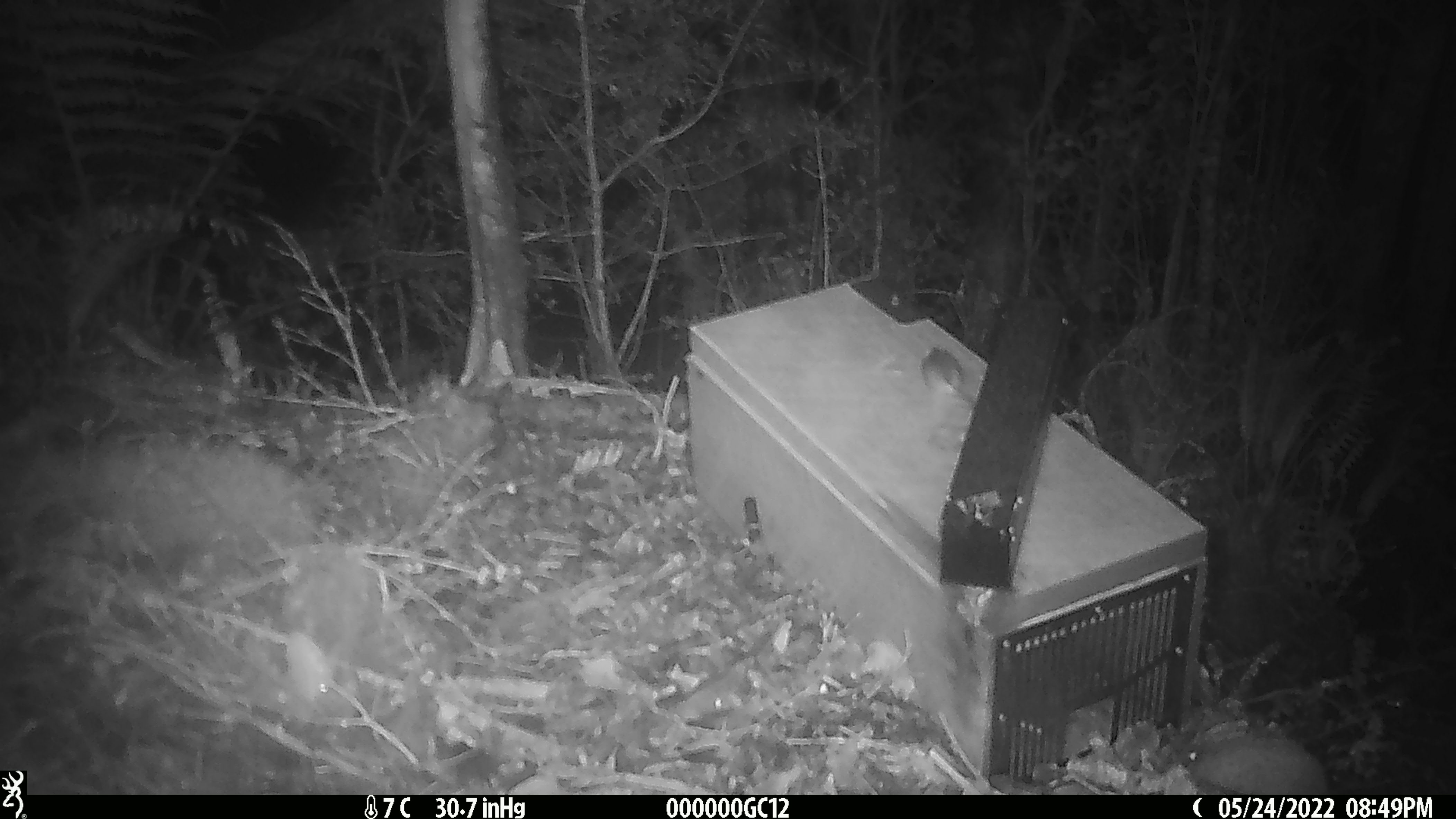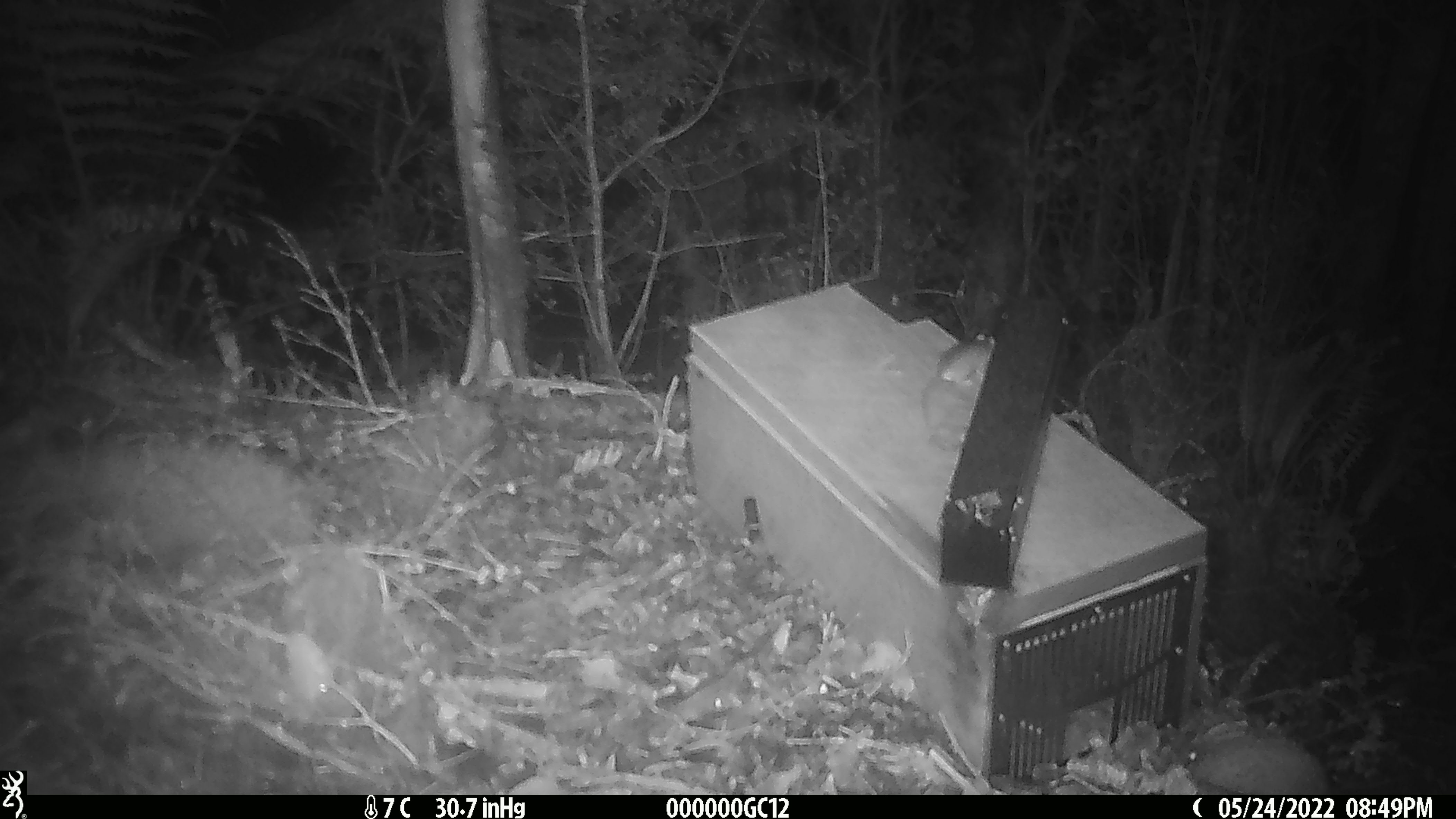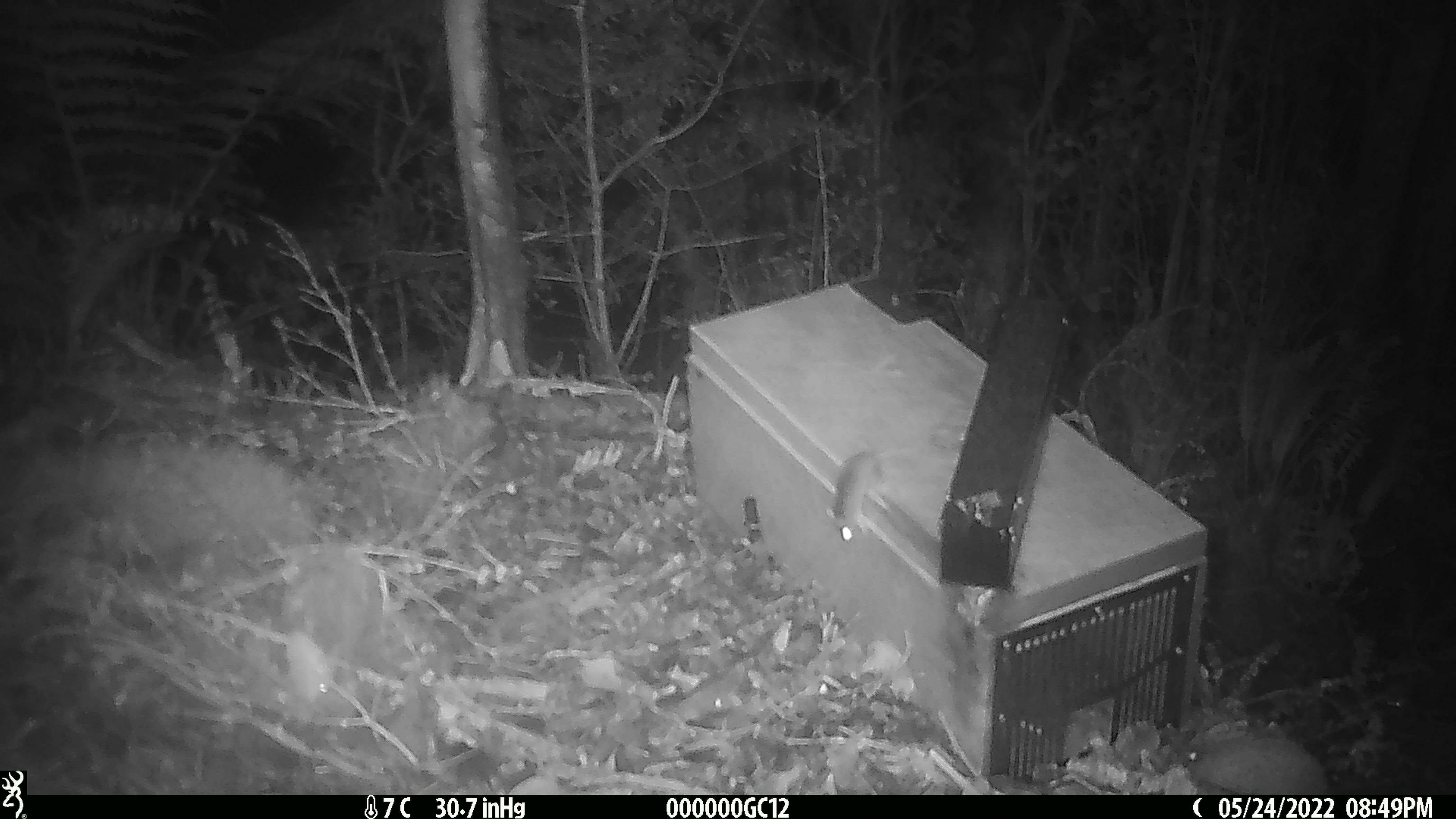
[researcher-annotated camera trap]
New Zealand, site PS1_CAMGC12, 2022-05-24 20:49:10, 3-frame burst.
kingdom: Animalia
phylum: Chordata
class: Mammalia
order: Rodentia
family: Muridae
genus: Mus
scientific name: Mus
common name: mouse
Mouse (Mus).